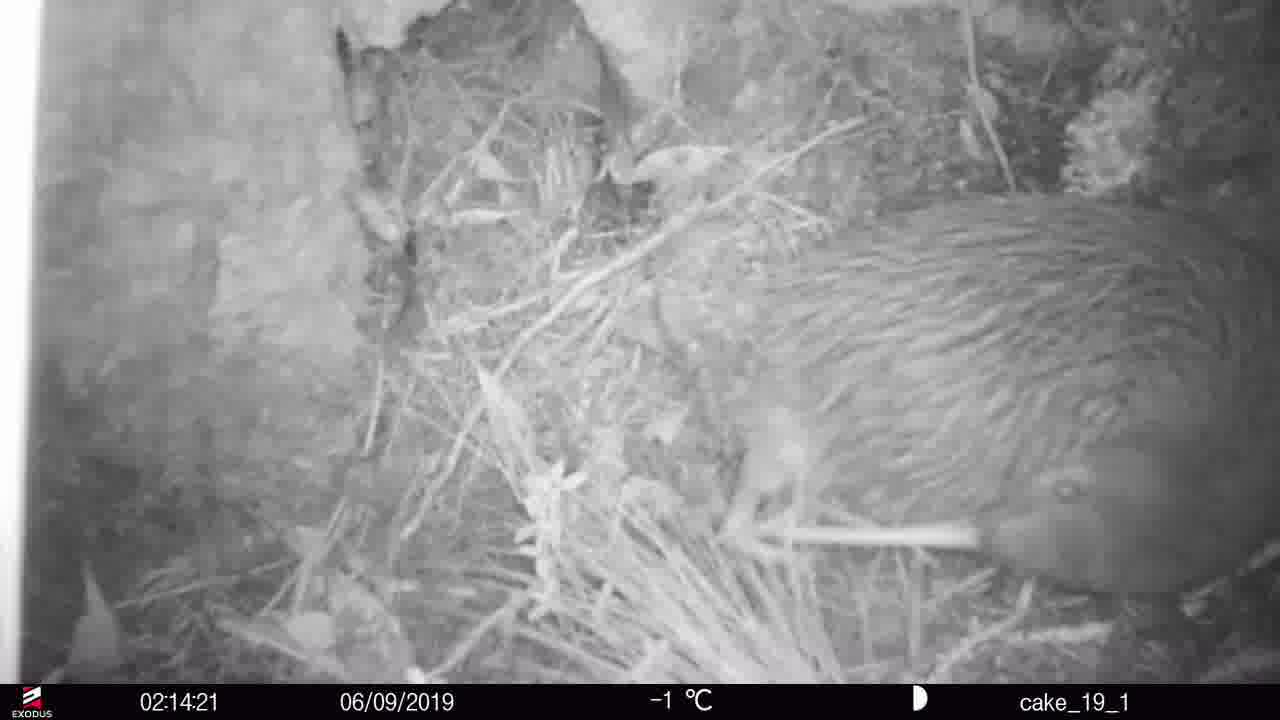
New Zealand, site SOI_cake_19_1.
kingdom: Animalia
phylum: Chordata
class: Aves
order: Apterygiformes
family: Apterygidae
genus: Apteryx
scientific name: Apteryx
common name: kiwi